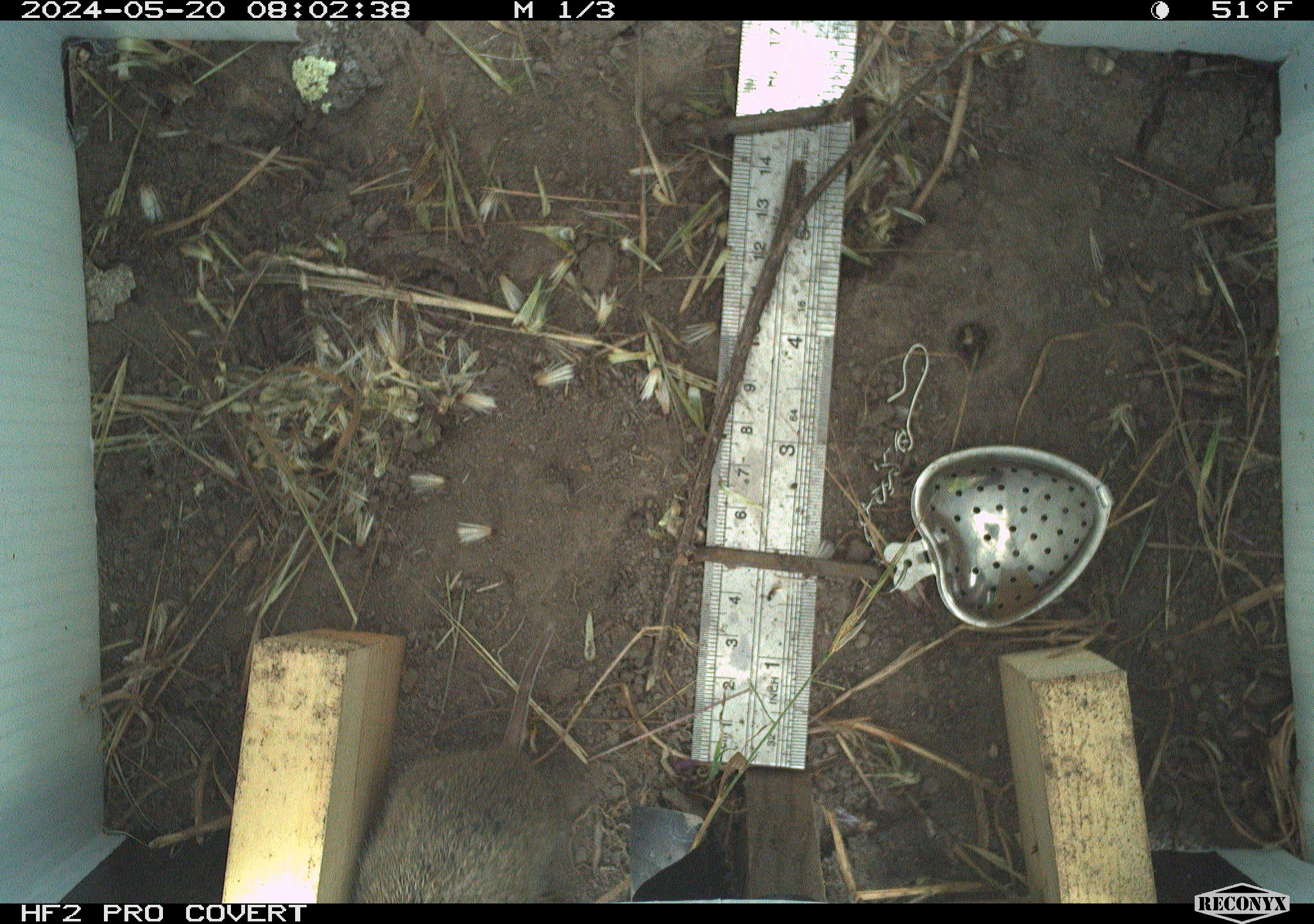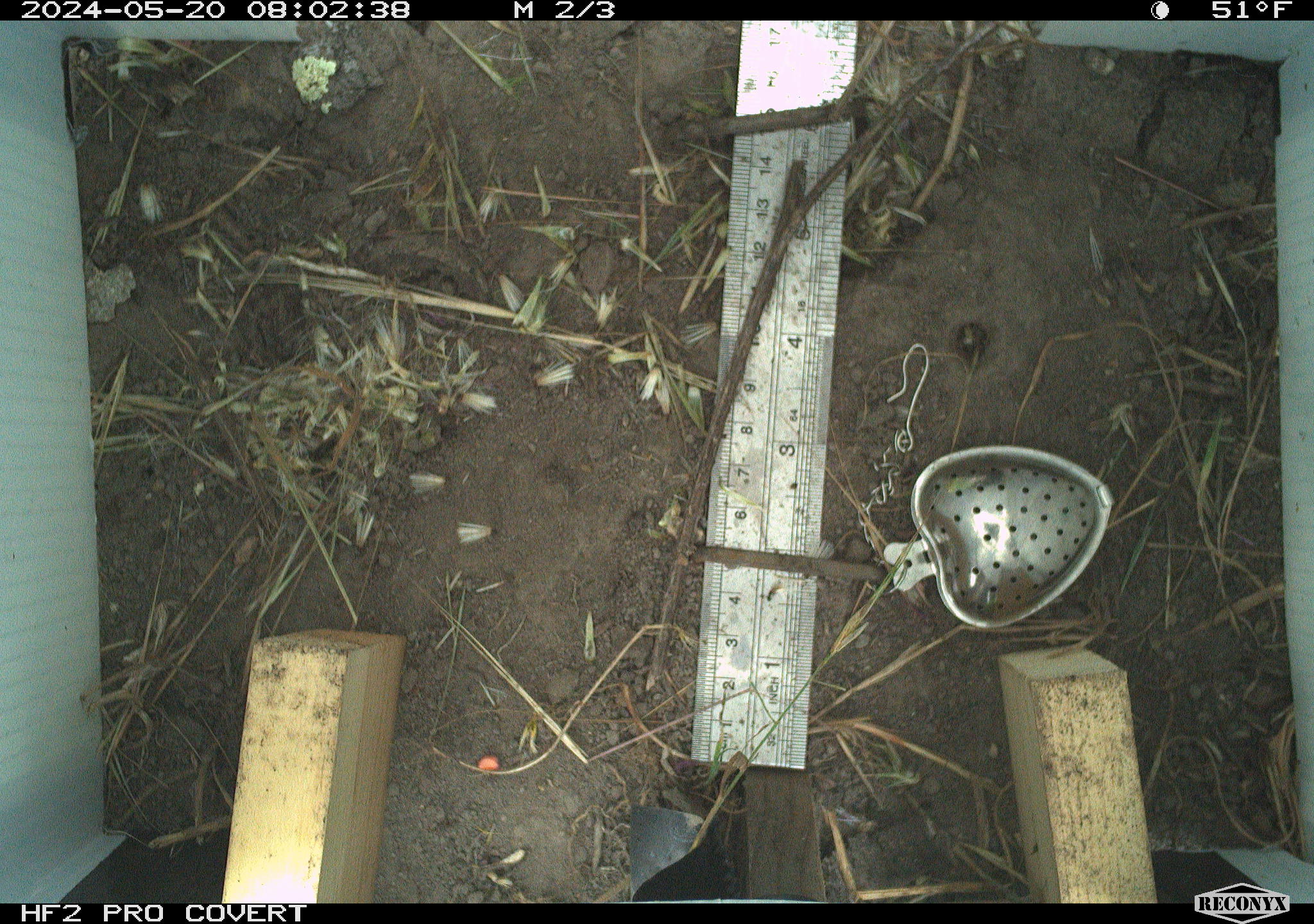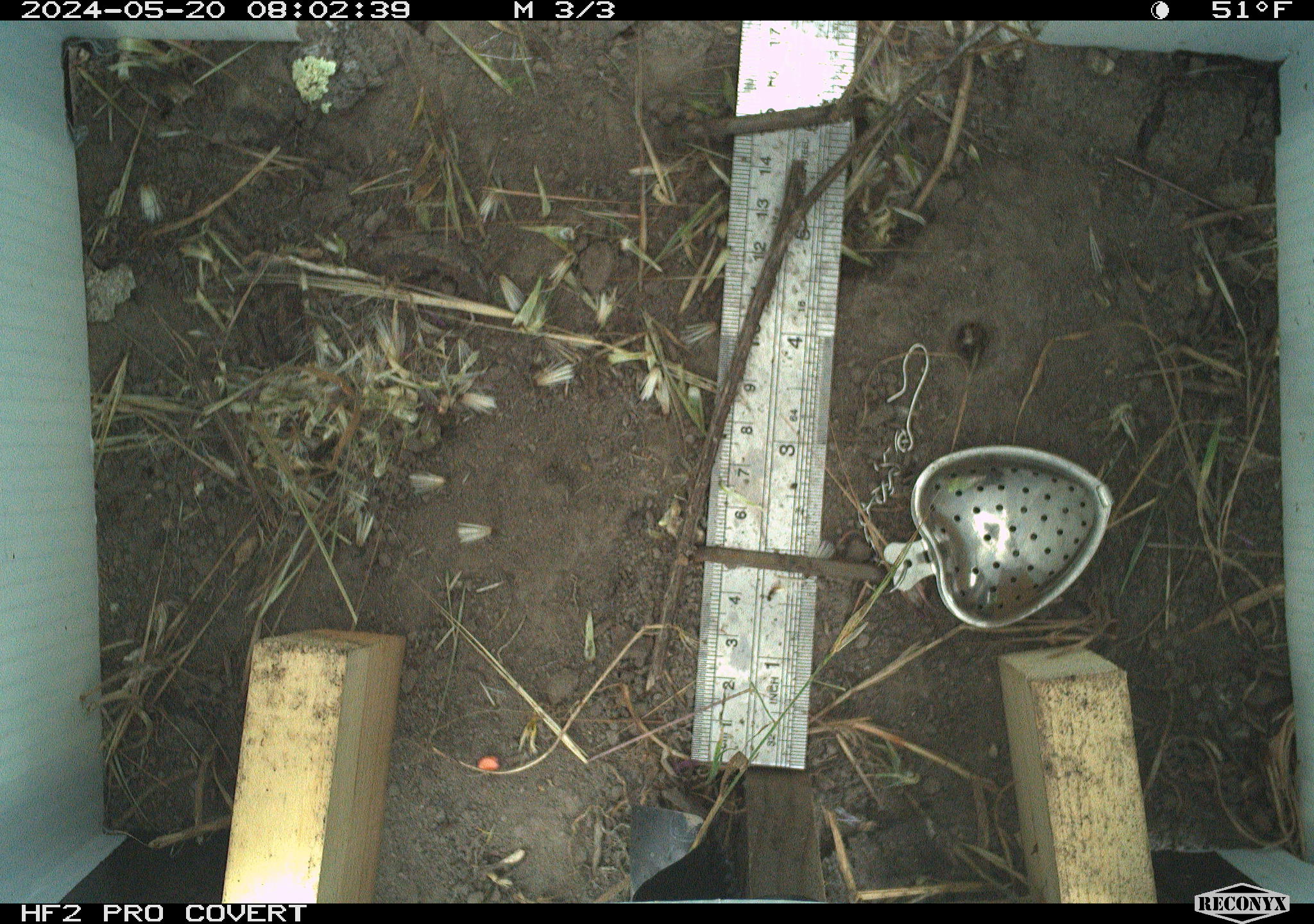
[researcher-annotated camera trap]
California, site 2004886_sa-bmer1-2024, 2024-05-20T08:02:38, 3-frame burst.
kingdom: Animalia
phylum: Chordata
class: Mammalia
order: Rodentia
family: Cricetidae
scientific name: Arvicolinae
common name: voles, lemmings, and muskrats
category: arvicolinae subfamily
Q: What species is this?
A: Arvicolinae subfamily (voles, lemmings, and muskrats) (Arvicolinae).